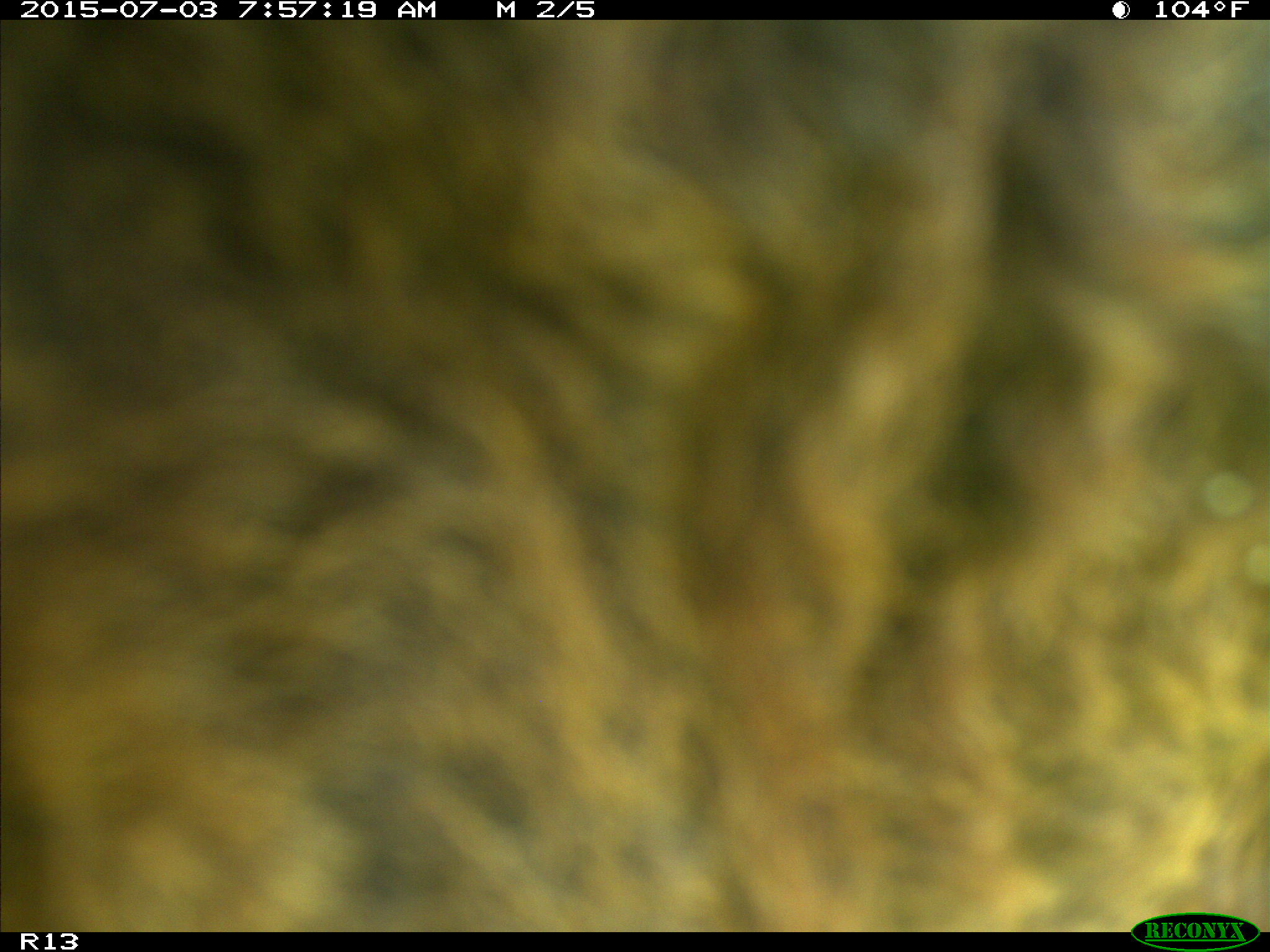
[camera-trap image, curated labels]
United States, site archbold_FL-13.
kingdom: Animalia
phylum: Chordata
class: Mammalia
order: Artiodactyla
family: Bovidae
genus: Bos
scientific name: Bos taurus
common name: domestic cow